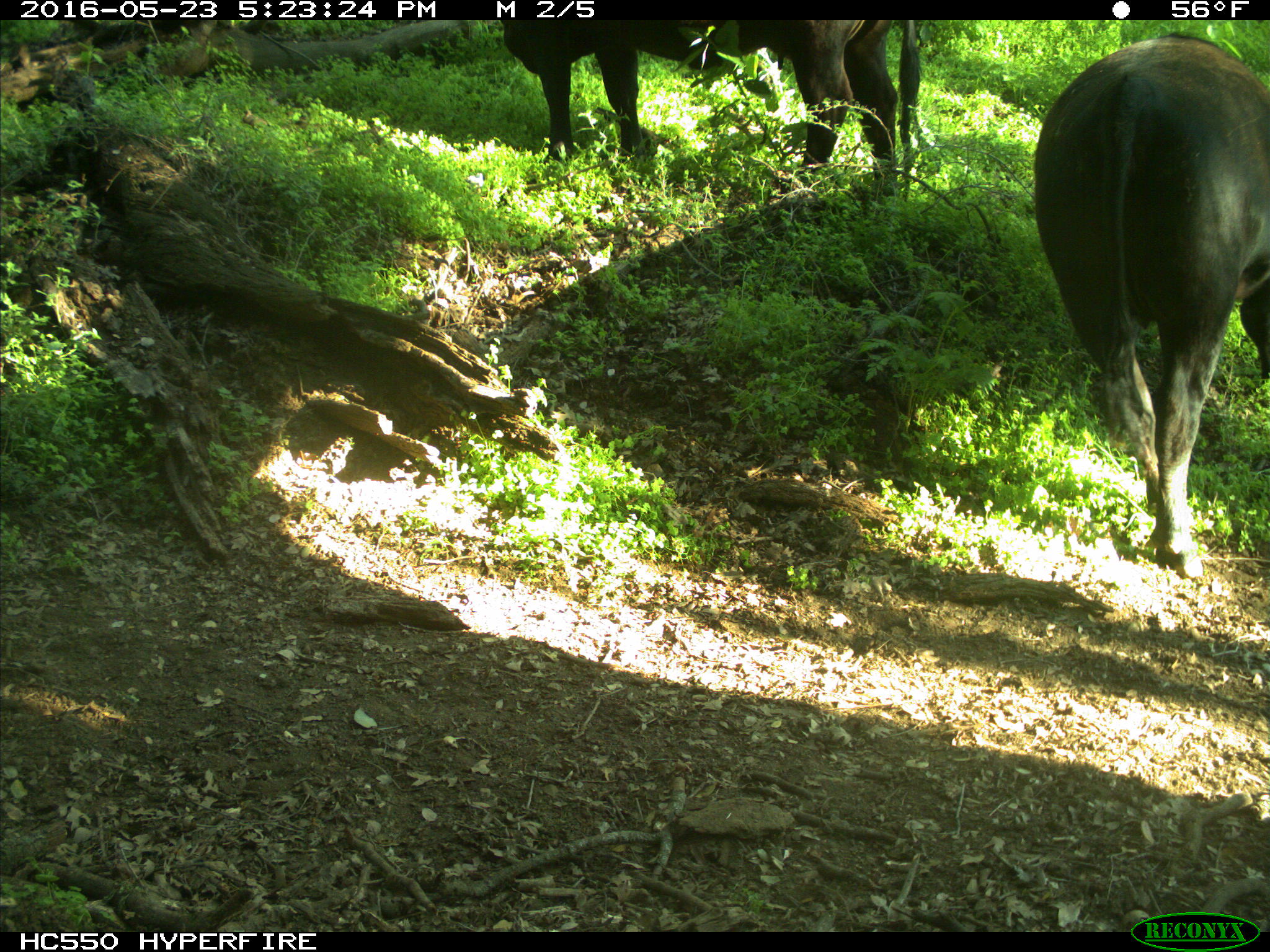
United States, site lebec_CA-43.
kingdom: Animalia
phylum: Chordata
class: Mammalia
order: Artiodactyla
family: Bovidae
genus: Bos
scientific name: Bos taurus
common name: domestic cow